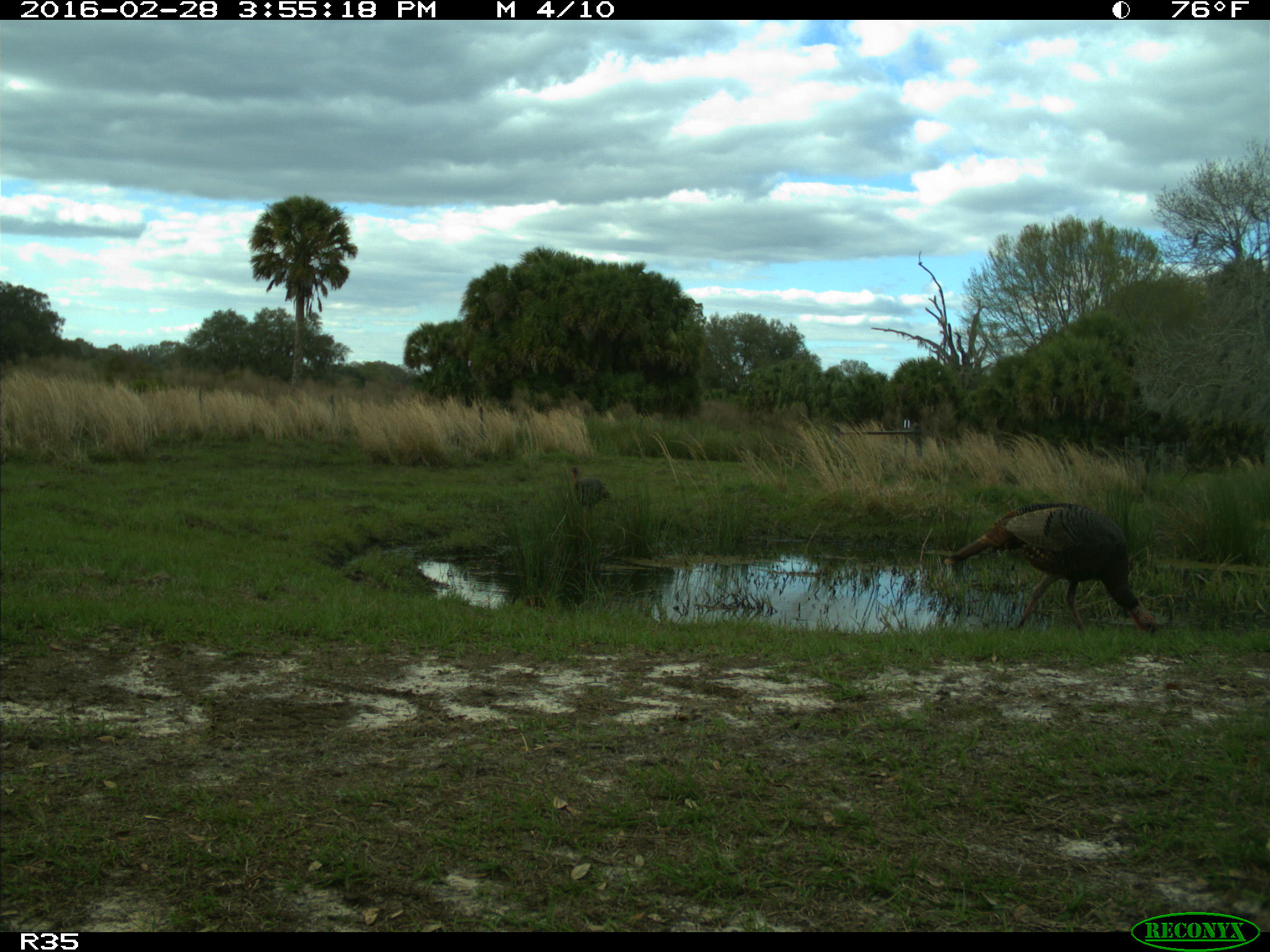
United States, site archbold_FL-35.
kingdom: Animalia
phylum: Chordata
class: Aves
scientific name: Aves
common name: birds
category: unidentified bird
Unidentified bird (birds) (Aves).